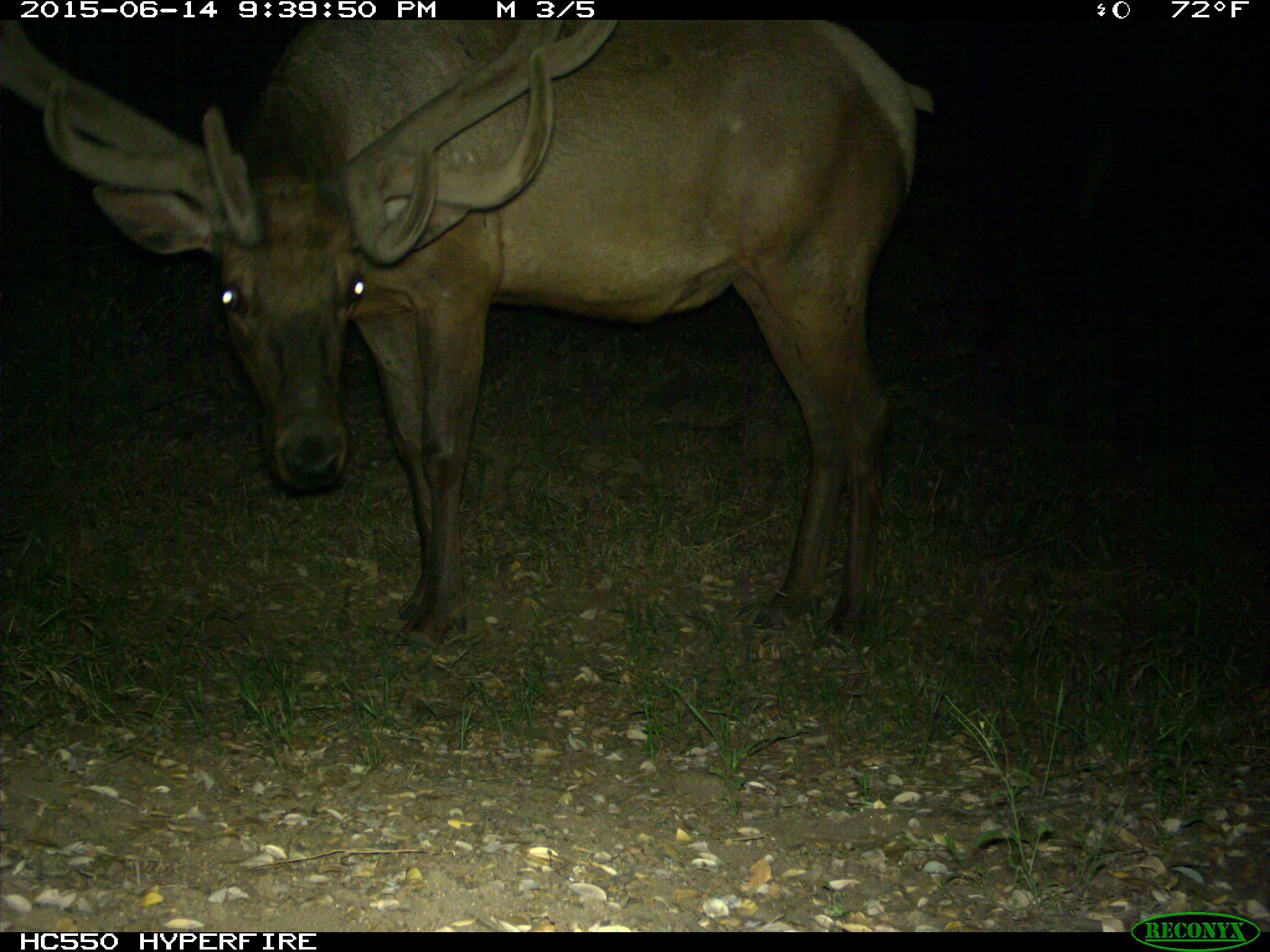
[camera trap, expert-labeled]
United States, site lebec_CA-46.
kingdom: Animalia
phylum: Chordata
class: Mammalia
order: Artiodactyla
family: Cervidae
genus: Cervus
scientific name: Cervus canadensis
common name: elk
Cervus canadensis (elk).